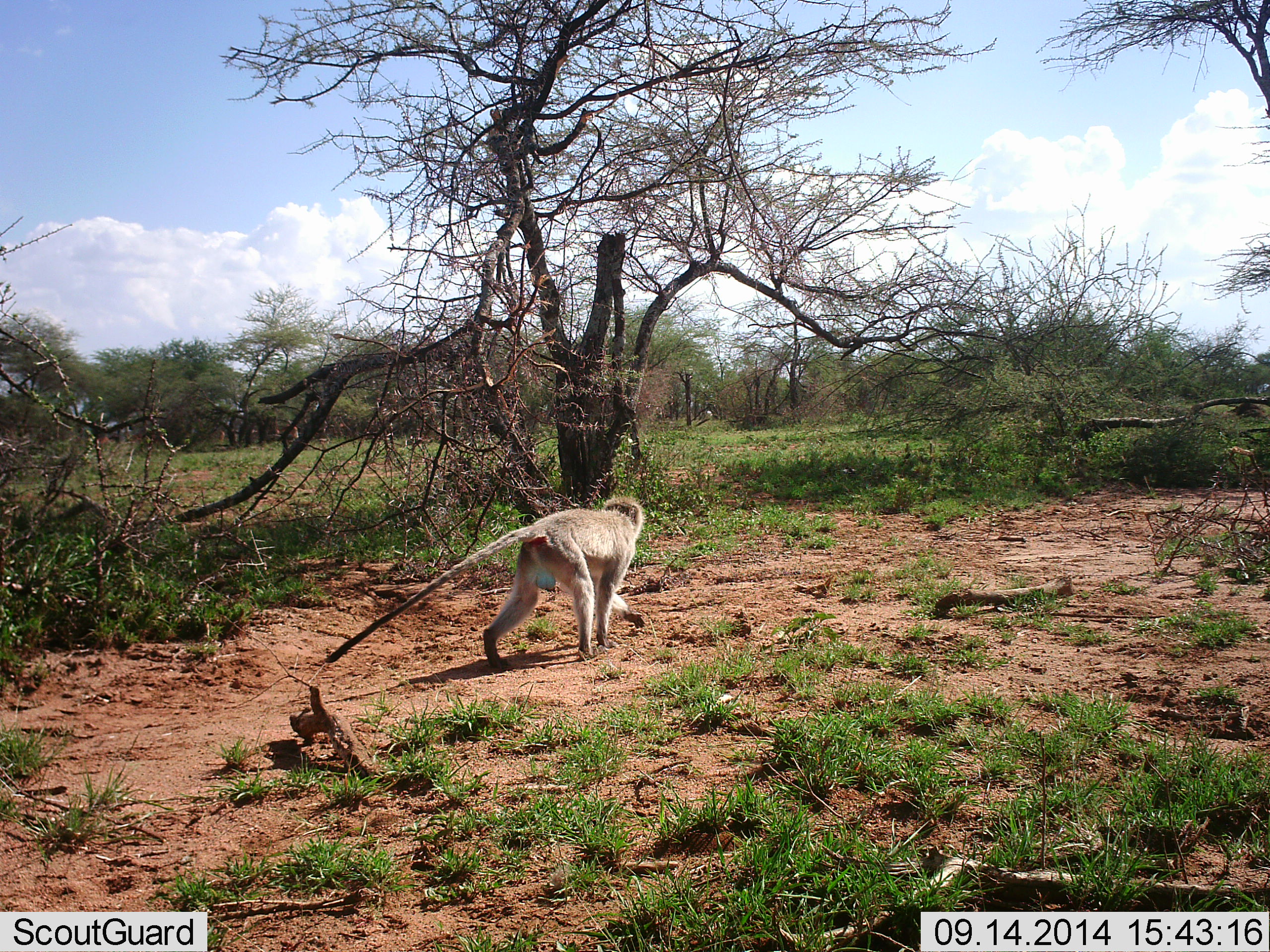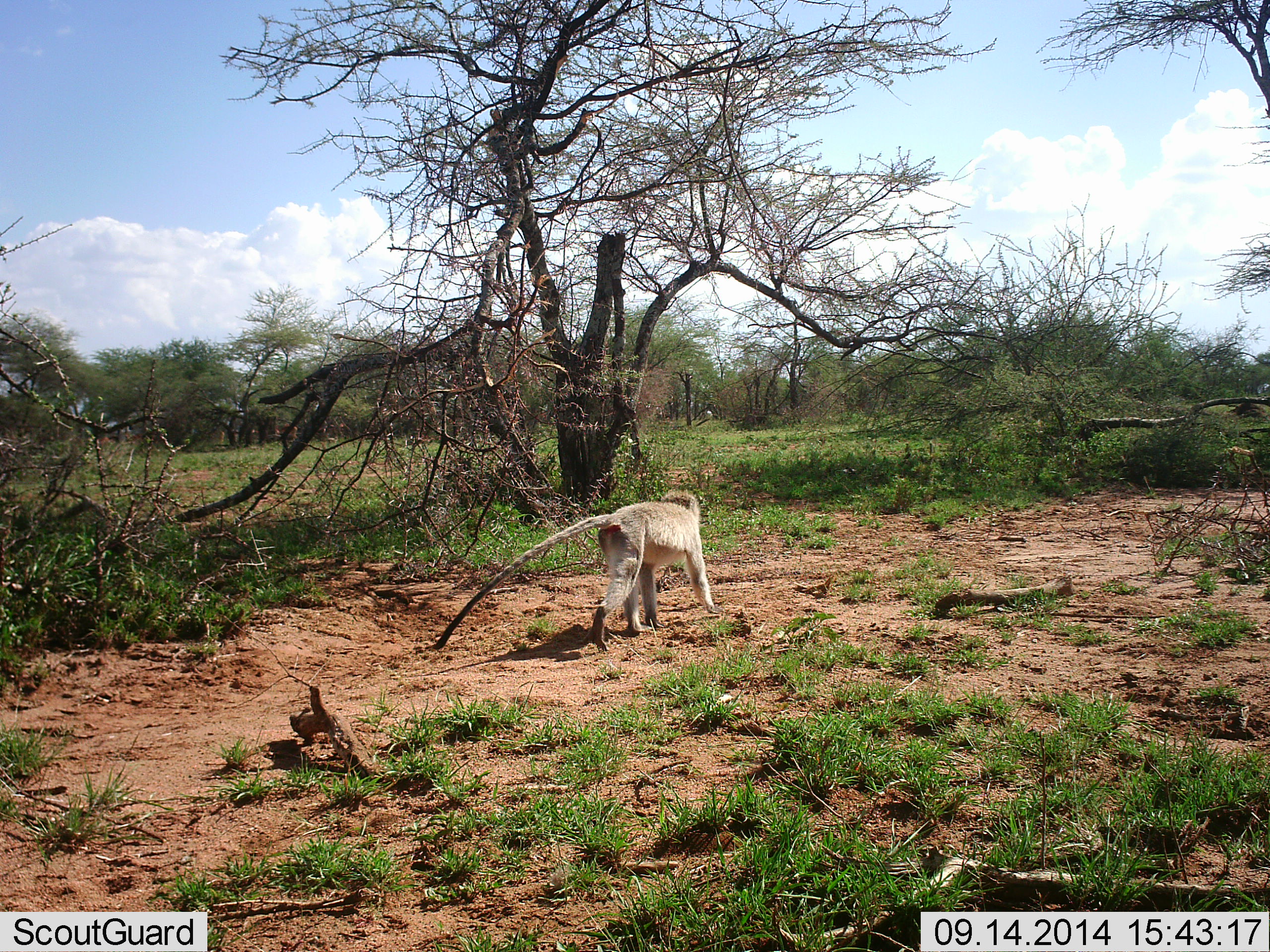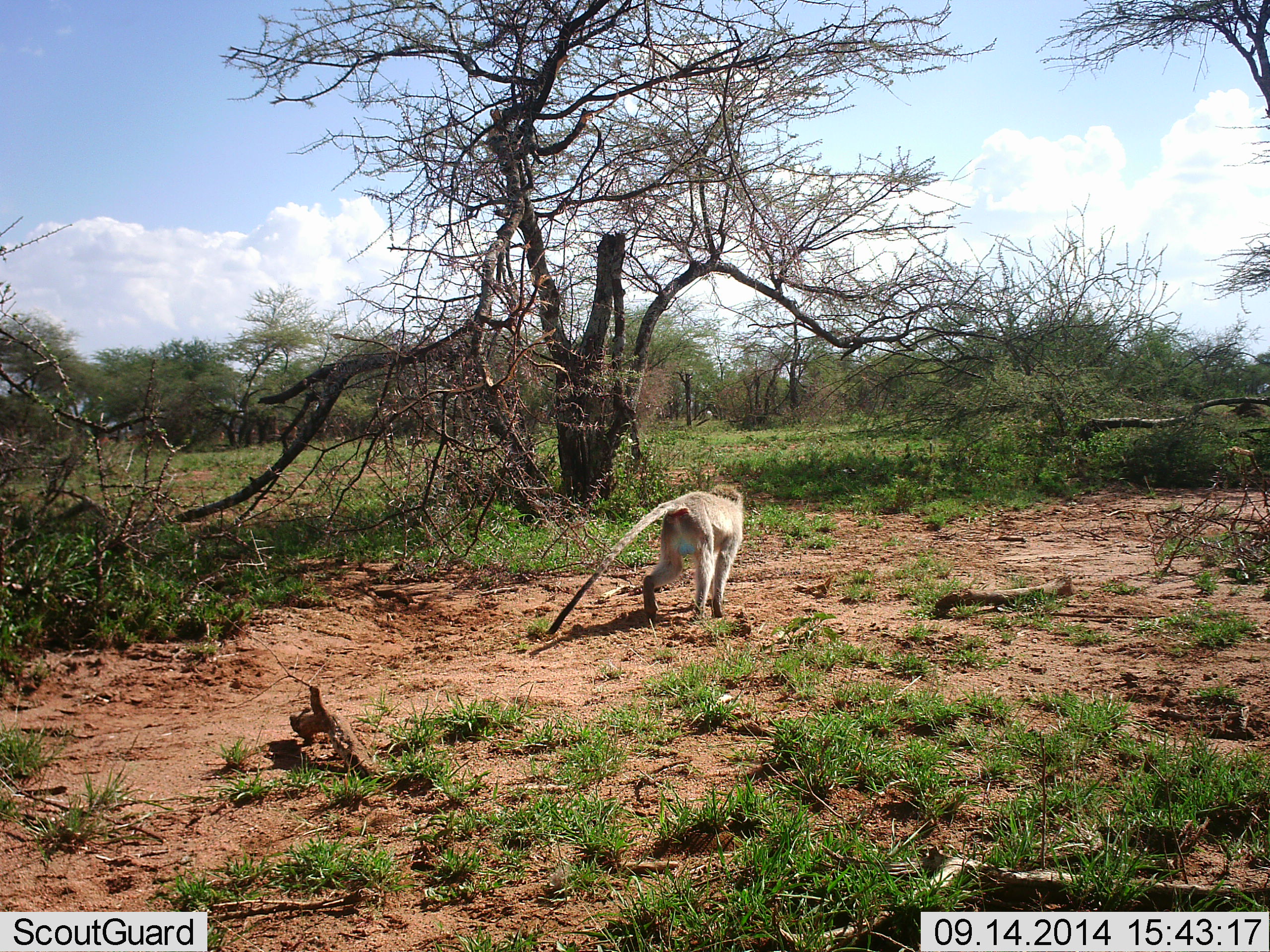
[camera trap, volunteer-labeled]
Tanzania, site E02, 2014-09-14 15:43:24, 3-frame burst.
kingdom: Animalia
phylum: Chordata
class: Mammalia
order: Primates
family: Cercopithecidae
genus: Chlorocebus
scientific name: Chlorocebus pygerythrus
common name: vervet monkey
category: monkeyvervet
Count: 1.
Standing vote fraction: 0%.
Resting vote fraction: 0%.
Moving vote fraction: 100%.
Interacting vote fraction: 0%.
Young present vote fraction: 0%.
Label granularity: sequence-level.